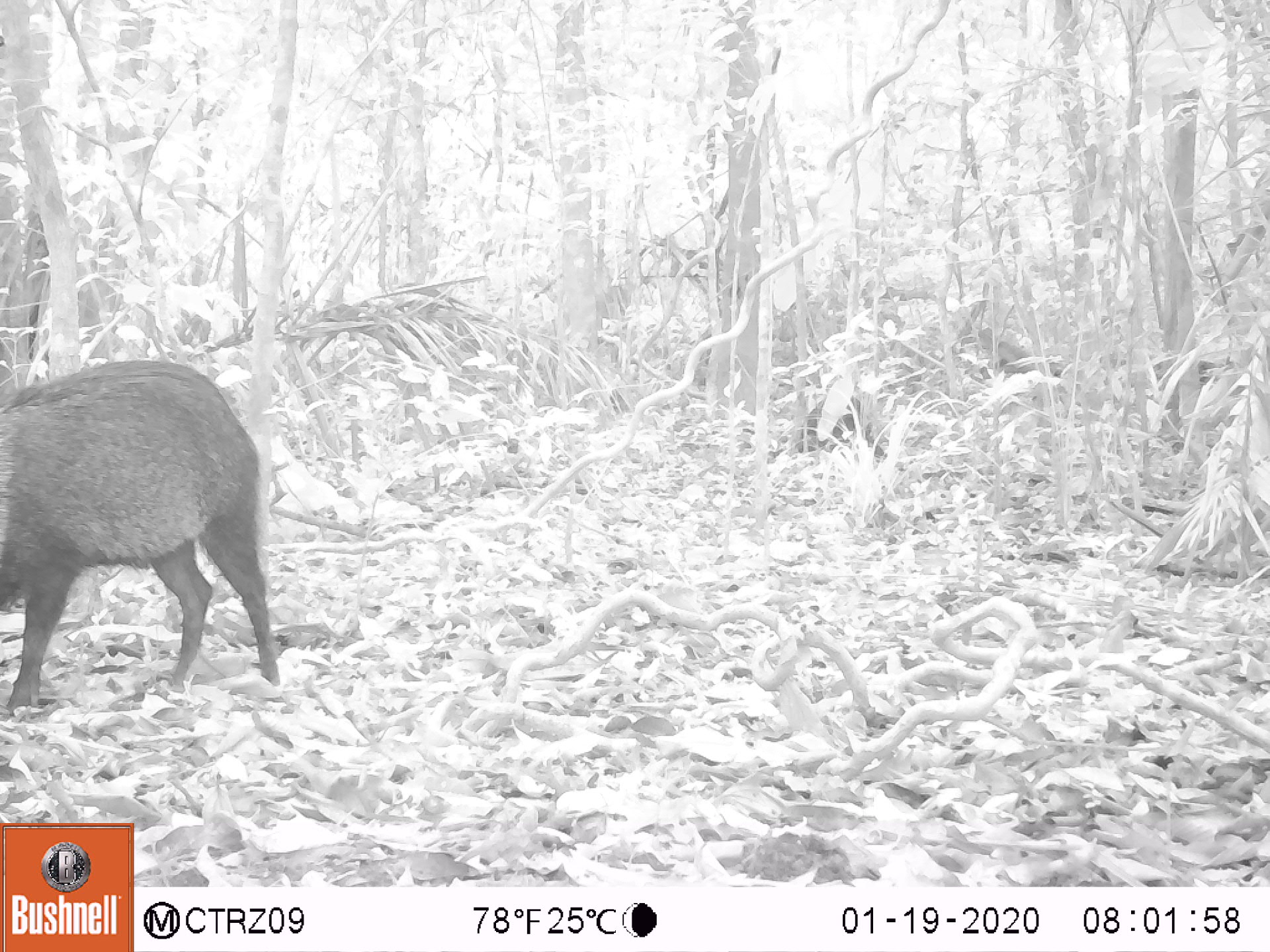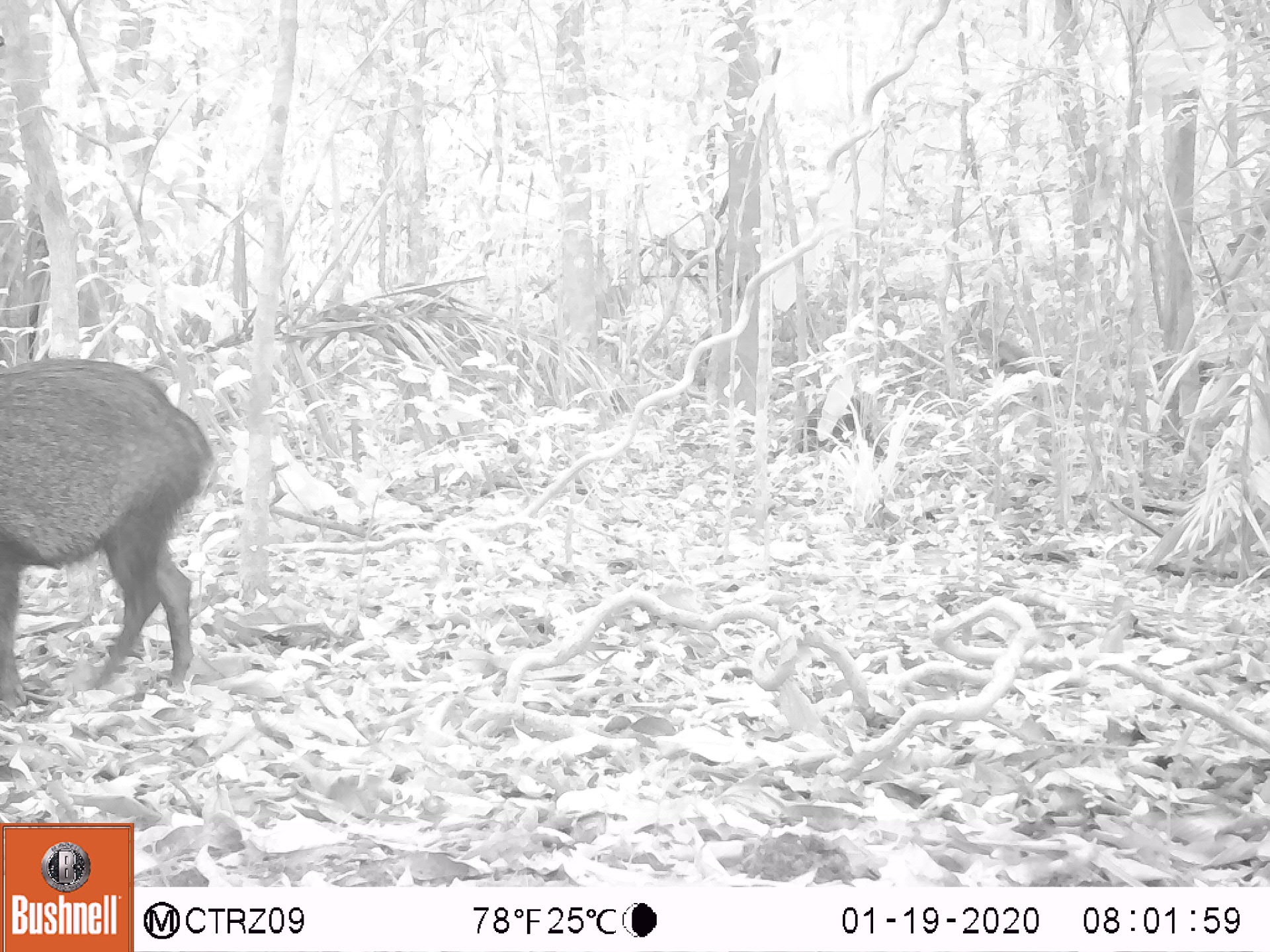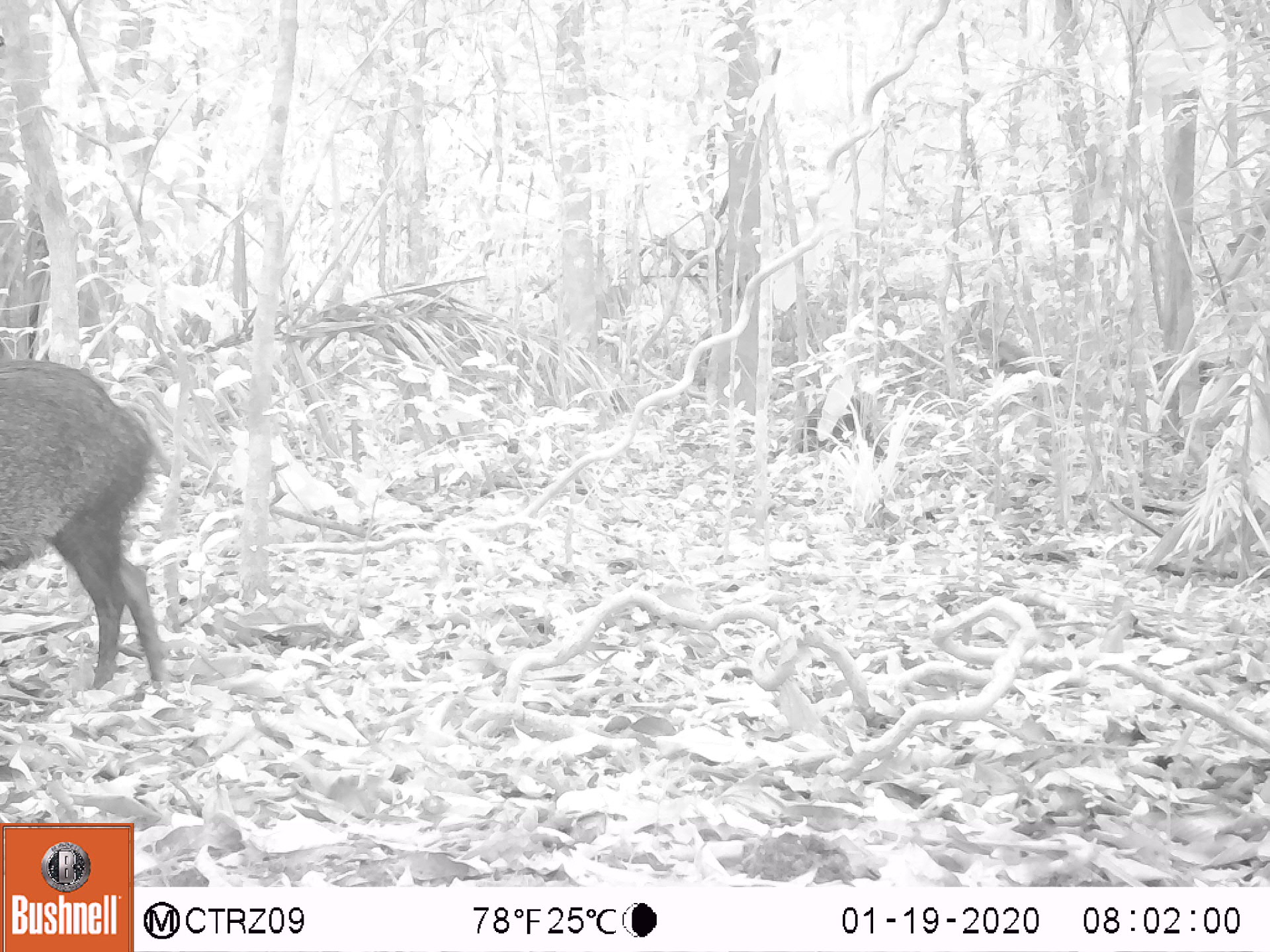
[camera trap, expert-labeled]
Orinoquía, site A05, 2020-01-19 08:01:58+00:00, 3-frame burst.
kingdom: Animalia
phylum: Chordata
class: Mammalia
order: Artiodactyla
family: Tayassuidae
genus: Pecari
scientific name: Pecari tajacu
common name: collared peccary